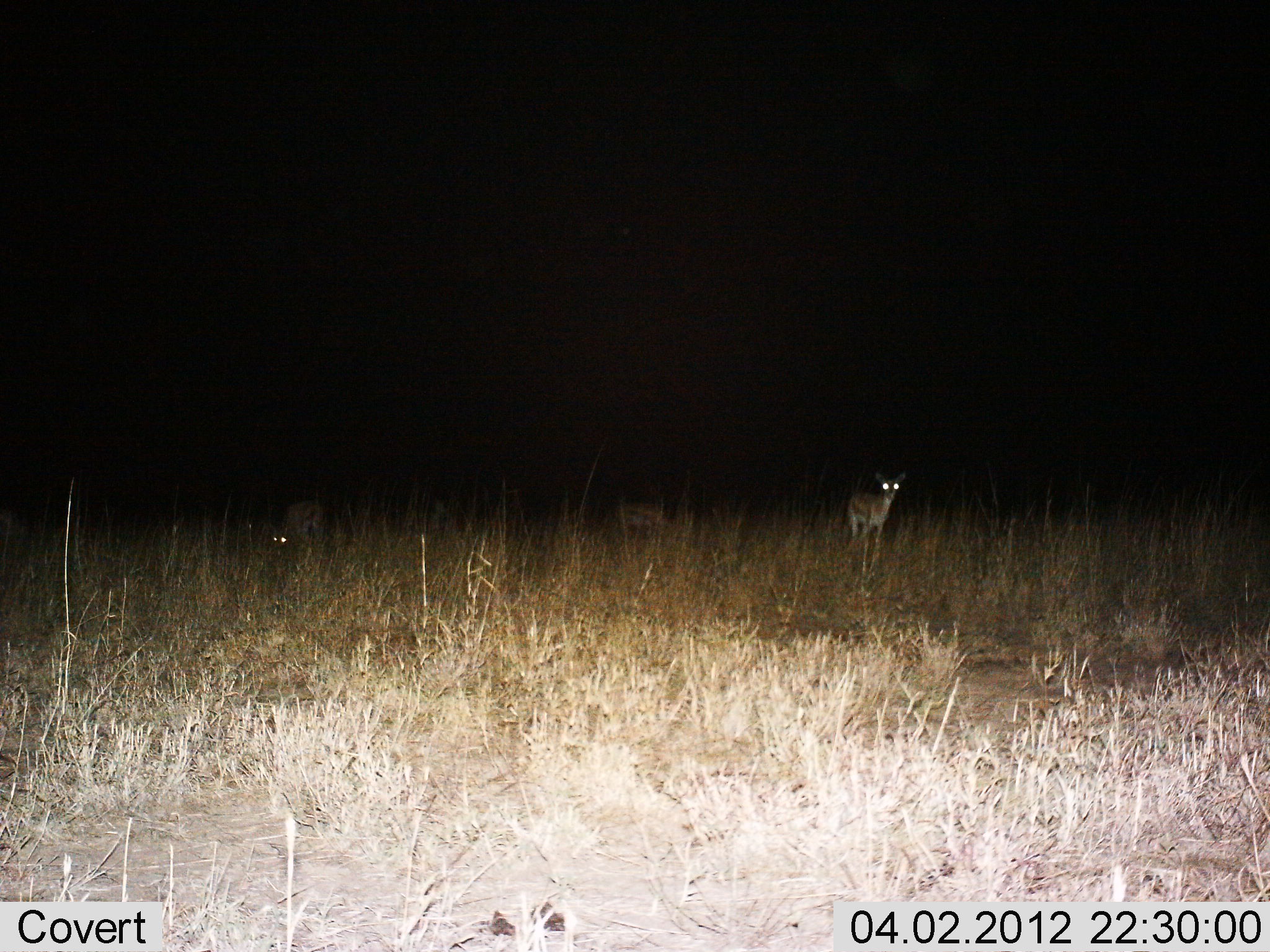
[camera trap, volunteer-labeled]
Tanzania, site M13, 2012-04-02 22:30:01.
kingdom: Animalia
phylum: Chordata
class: Mammalia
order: Artiodactyla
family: Bovidae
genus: Eudorcas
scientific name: Eudorcas thomsonii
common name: thomson's gazelle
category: gazellethomsons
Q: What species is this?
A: Gazellethomsons (thomson's gazelle) (Eudorcas thomsonii).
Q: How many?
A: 3.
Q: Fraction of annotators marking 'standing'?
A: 86%.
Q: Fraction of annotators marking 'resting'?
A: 0%.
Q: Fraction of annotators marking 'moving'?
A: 7%.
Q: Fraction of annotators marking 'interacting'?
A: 0%.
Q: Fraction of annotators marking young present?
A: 0%.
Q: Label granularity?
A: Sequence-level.